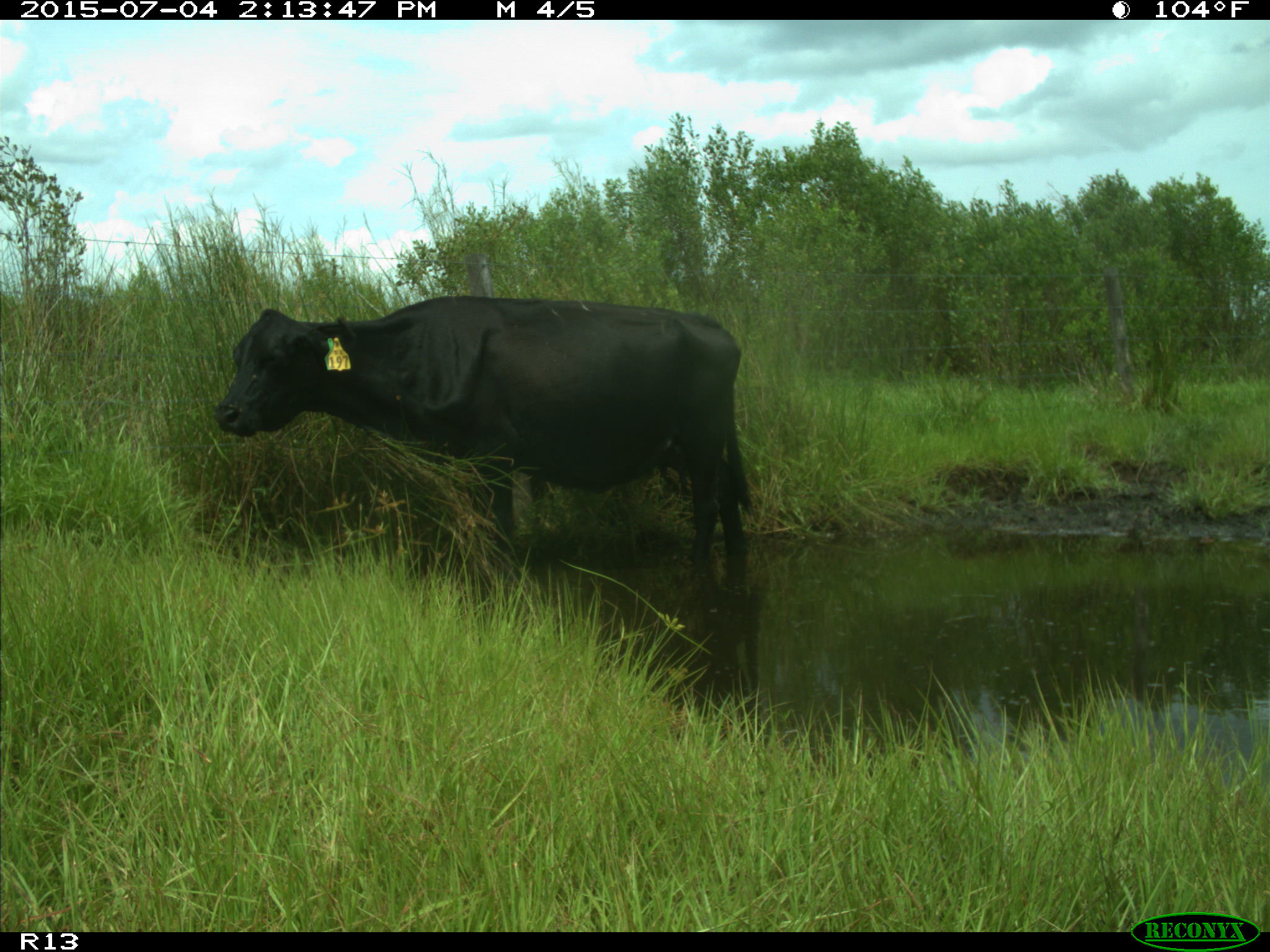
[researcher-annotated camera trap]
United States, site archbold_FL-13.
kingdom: Animalia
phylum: Chordata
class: Mammalia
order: Artiodactyla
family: Bovidae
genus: Bos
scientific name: Bos taurus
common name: domestic cow